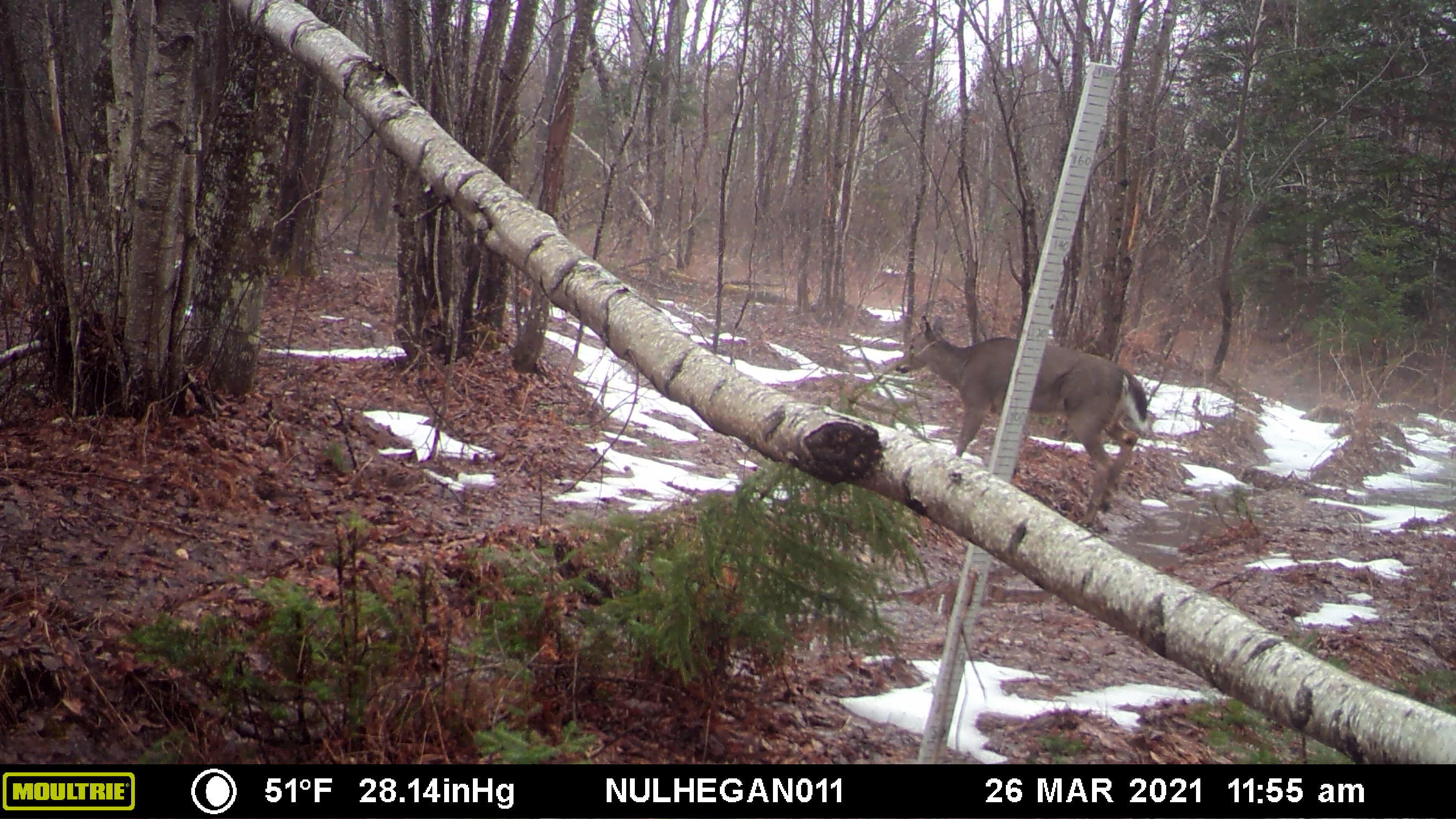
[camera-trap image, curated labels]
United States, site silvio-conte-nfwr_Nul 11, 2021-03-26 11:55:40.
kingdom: Animalia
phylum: Chordata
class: Mammalia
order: Artiodactyla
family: Cervidae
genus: Odocoileus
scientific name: Odocoileus virginianus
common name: white-tailed deer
White-tailed deer (Odocoileus virginianus).